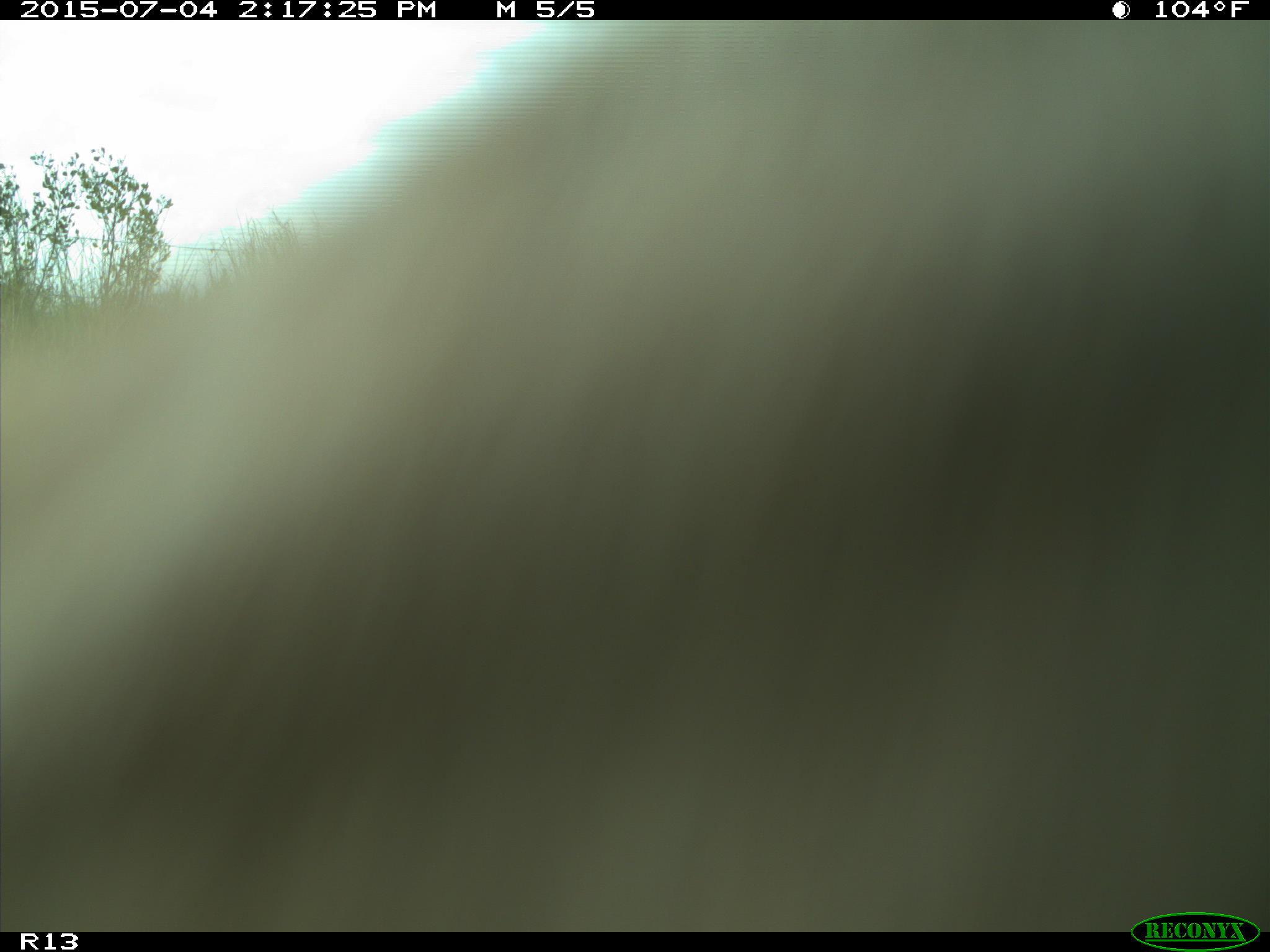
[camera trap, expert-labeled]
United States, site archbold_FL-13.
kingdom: Animalia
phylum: Chordata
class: Mammalia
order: Artiodactyla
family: Bovidae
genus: Bos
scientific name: Bos taurus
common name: domestic cow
Bos taurus (domestic cow).